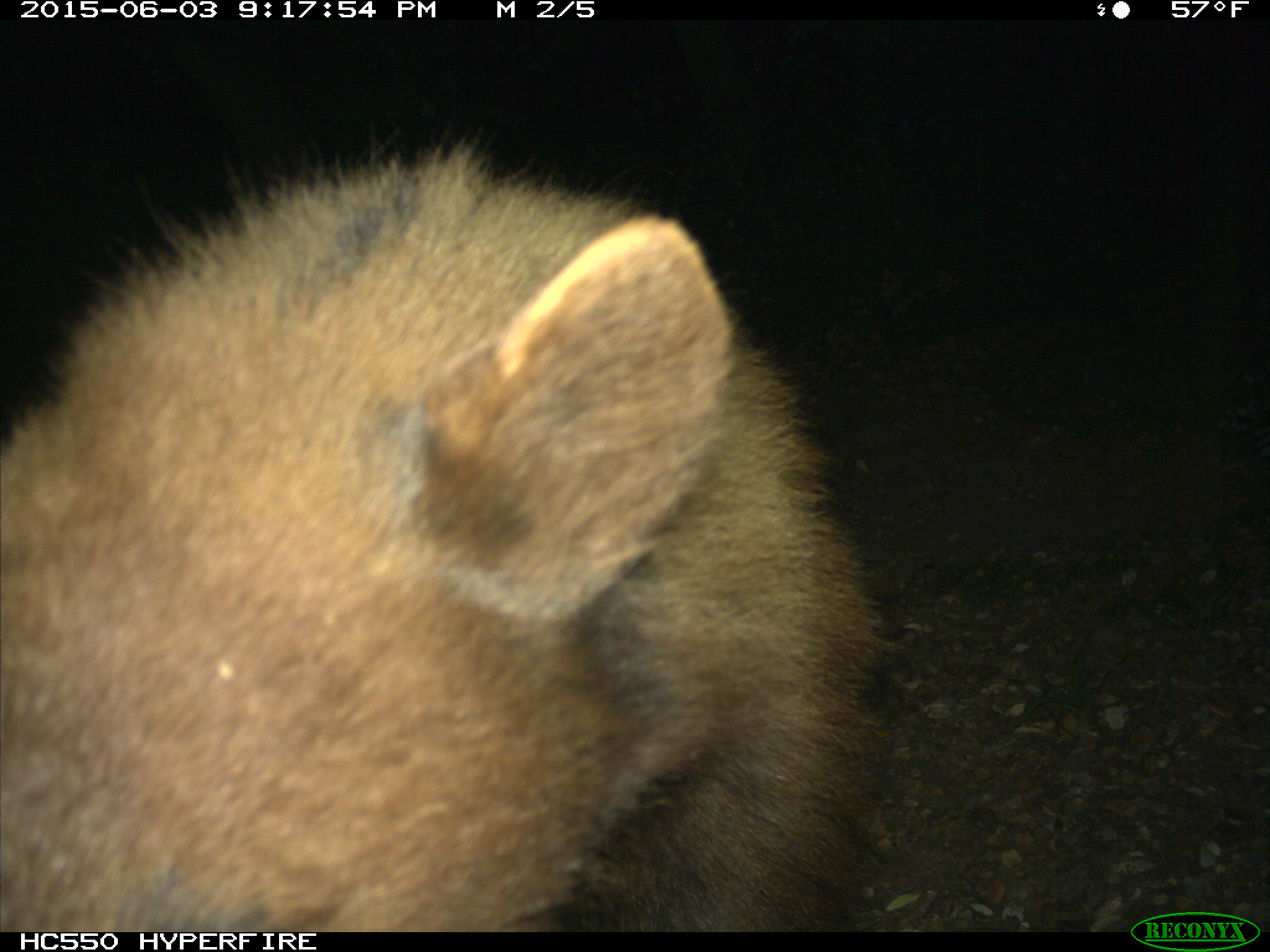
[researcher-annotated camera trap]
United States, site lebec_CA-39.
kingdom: Animalia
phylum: Chordata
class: Mammalia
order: Carnivora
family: Ursidae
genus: Ursus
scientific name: Ursus americanus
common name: american black bear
Ursus americanus (american black bear).